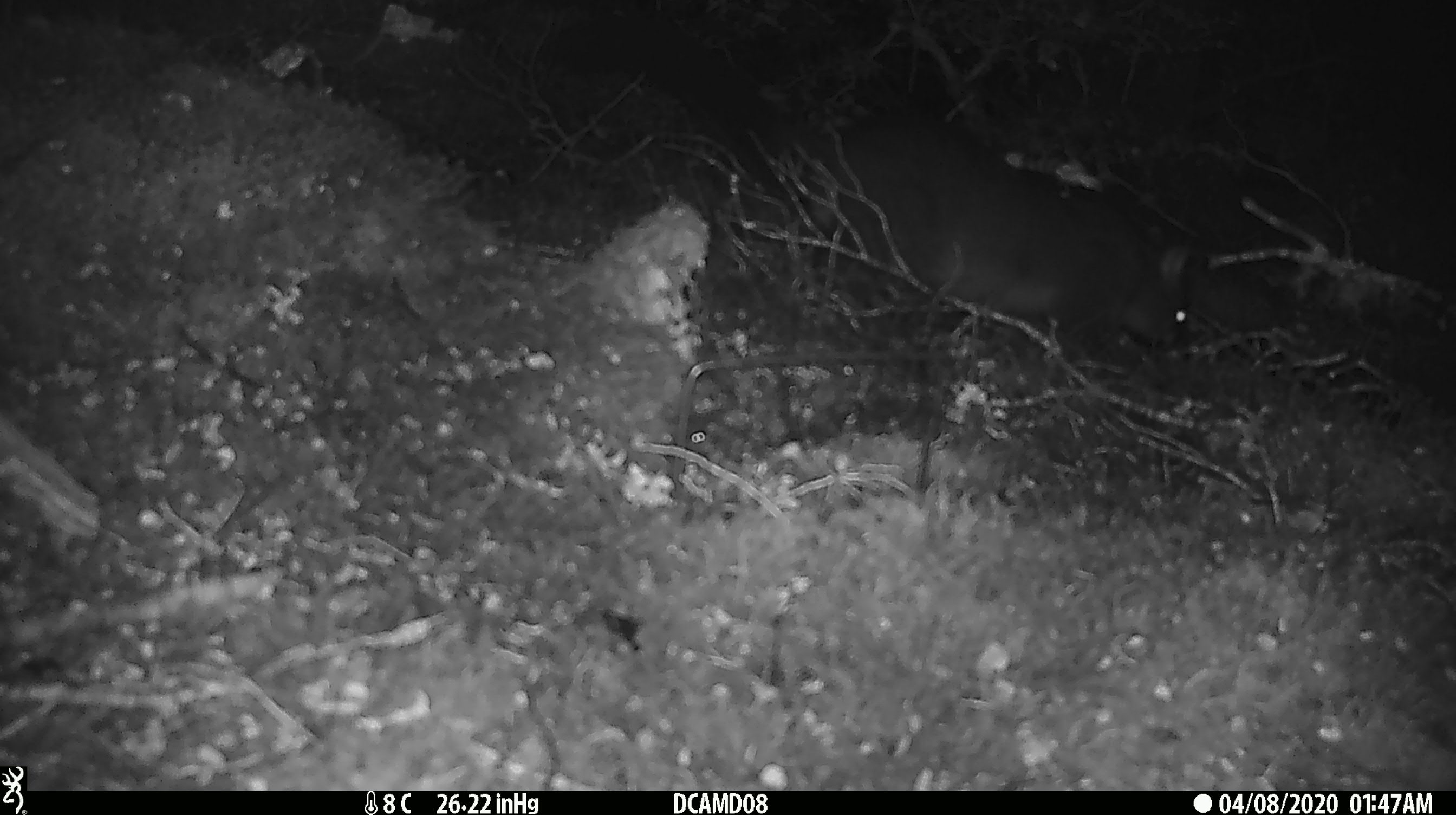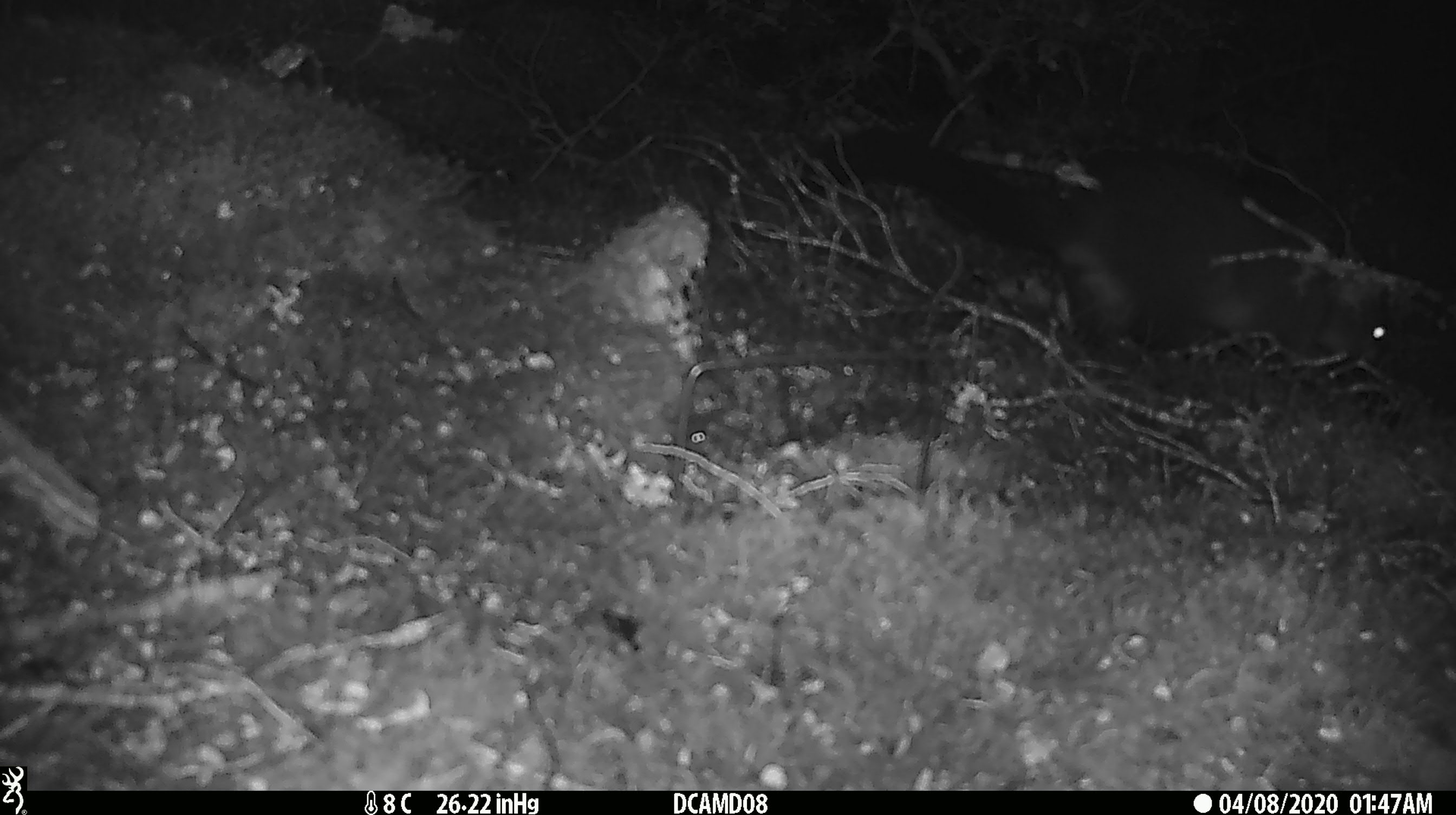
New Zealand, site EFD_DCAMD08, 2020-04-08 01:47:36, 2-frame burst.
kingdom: Animalia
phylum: Chordata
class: Mammalia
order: Rodentia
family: Muridae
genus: Mus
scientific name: Mus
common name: mouse